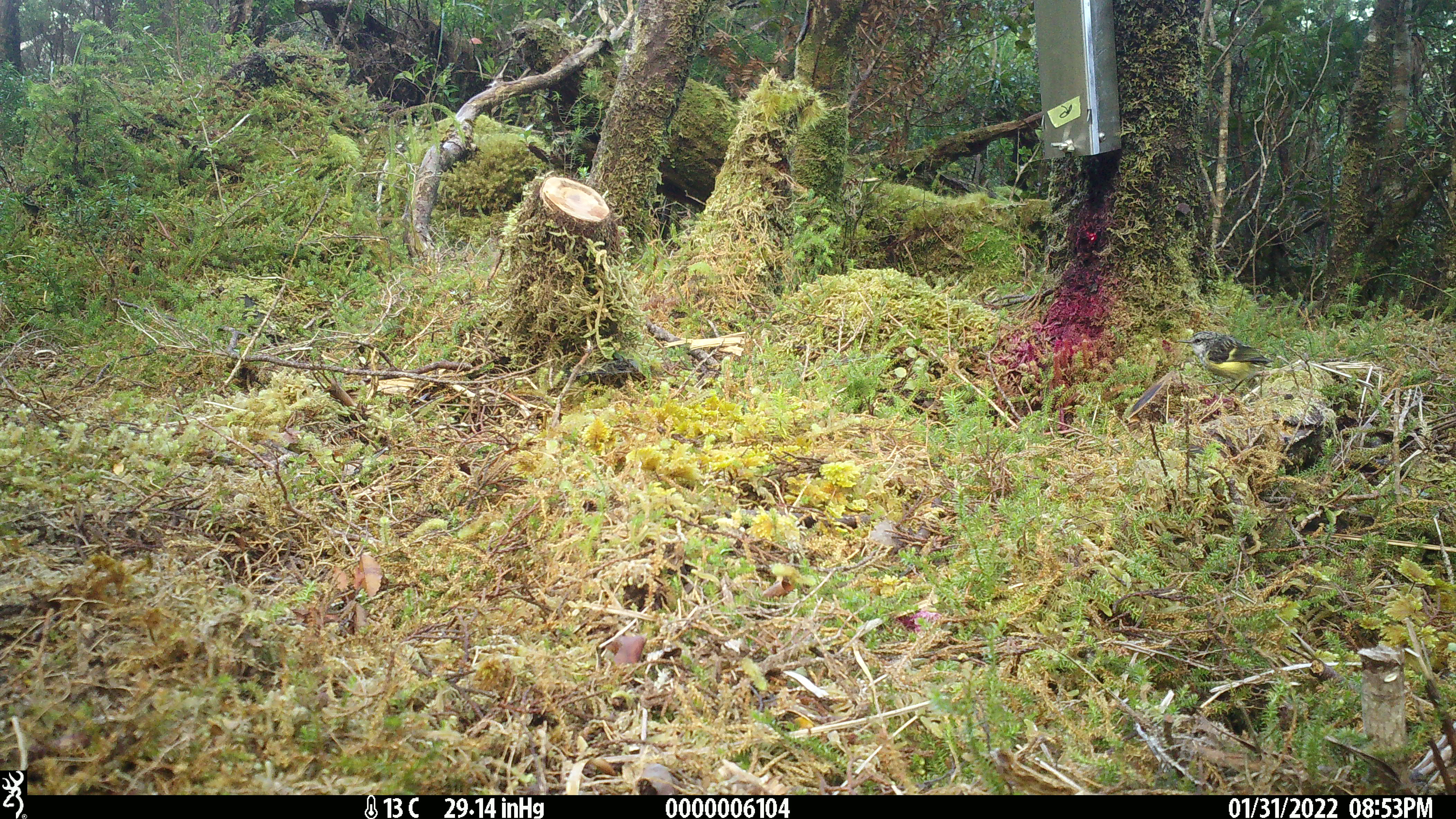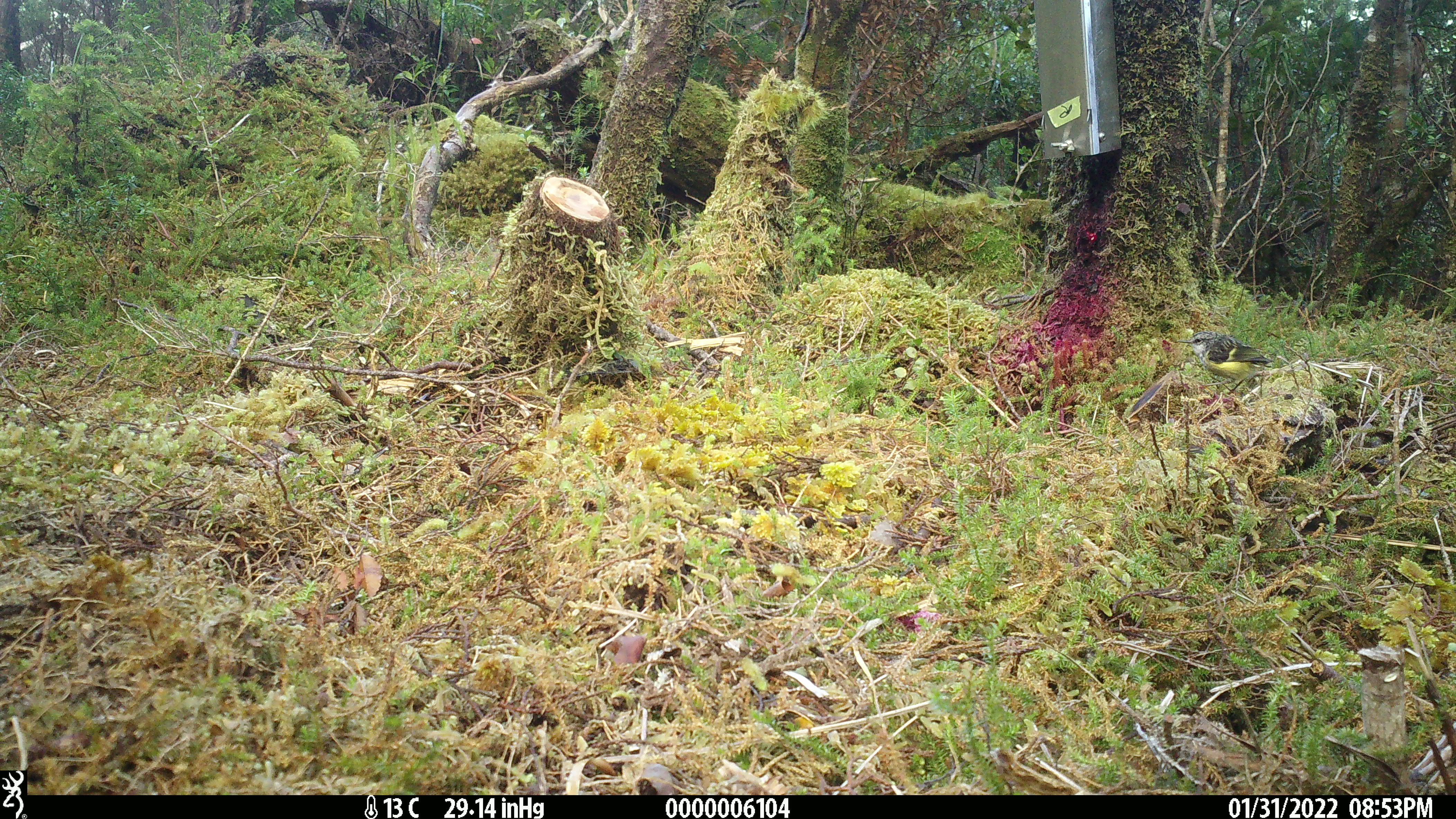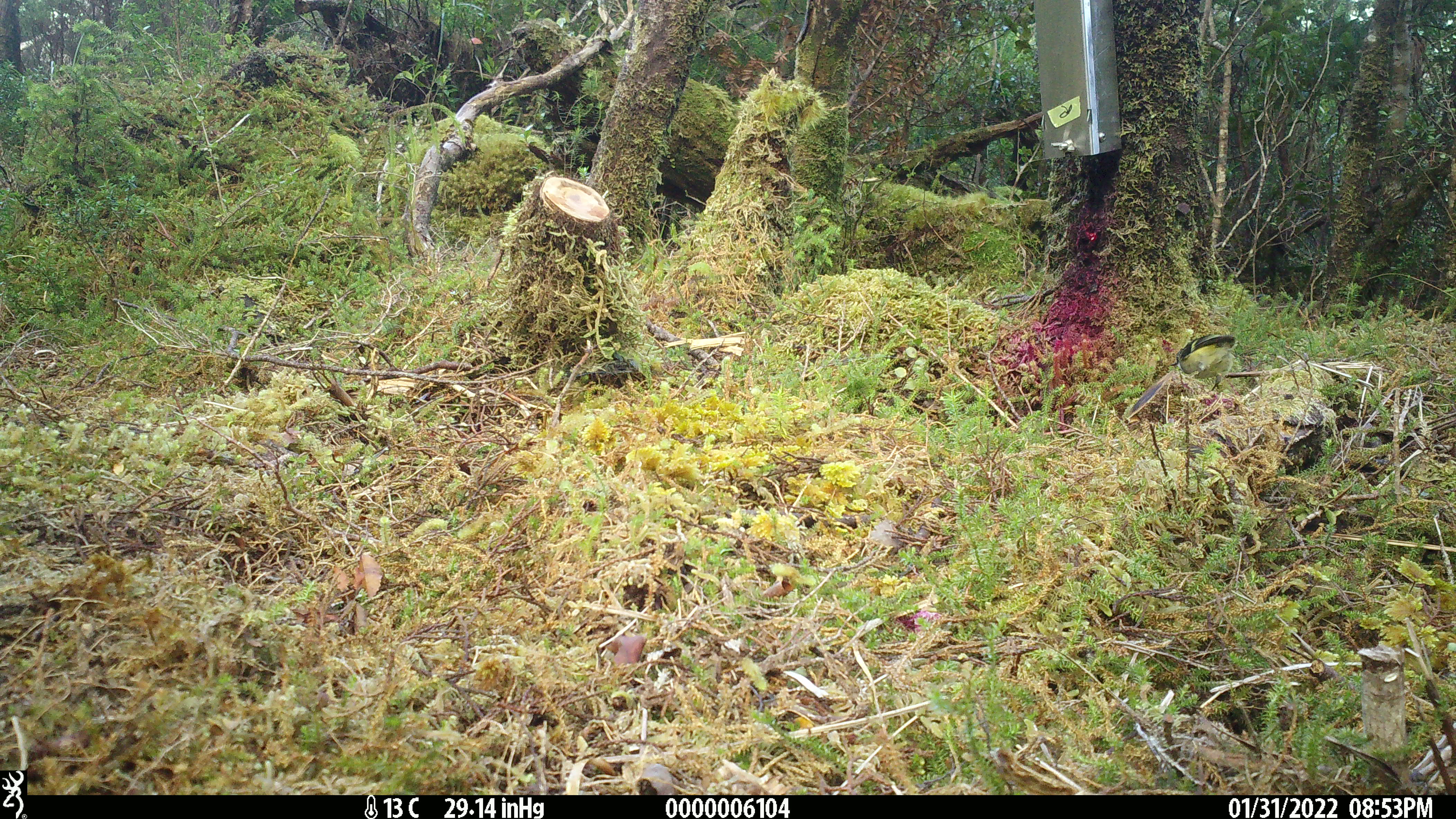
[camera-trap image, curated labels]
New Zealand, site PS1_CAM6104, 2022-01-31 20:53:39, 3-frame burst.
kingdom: Animalia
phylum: Chordata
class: Aves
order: Passeriformes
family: Acanthisittidae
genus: Acanthisitta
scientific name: Acanthisitta chloris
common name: rifleman